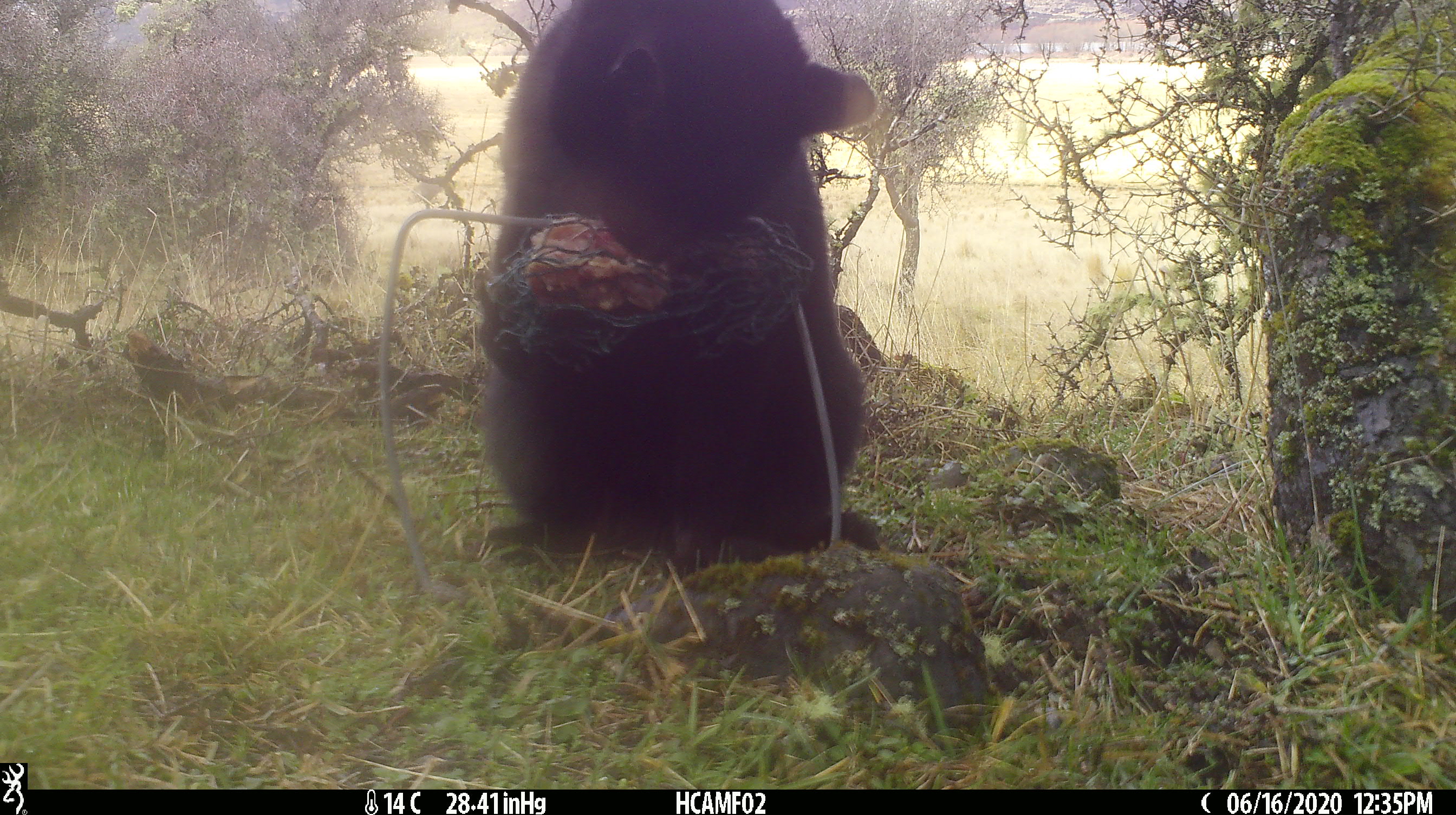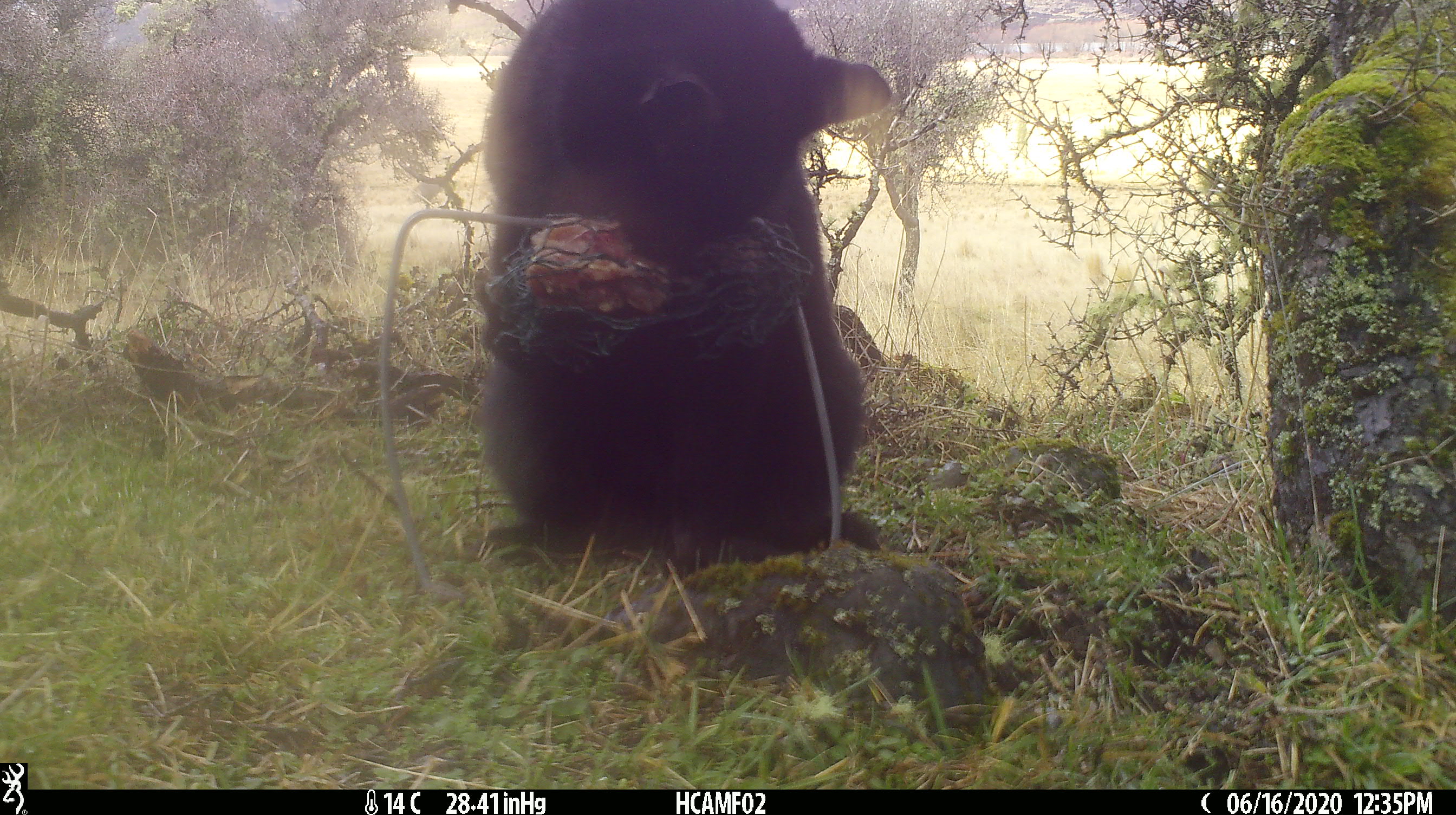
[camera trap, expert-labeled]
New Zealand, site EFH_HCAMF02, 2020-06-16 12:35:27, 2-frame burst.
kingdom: Animalia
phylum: Chordata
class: Mammalia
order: Carnivora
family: Felidae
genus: Felis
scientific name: Felis catus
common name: domestic cat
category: cat